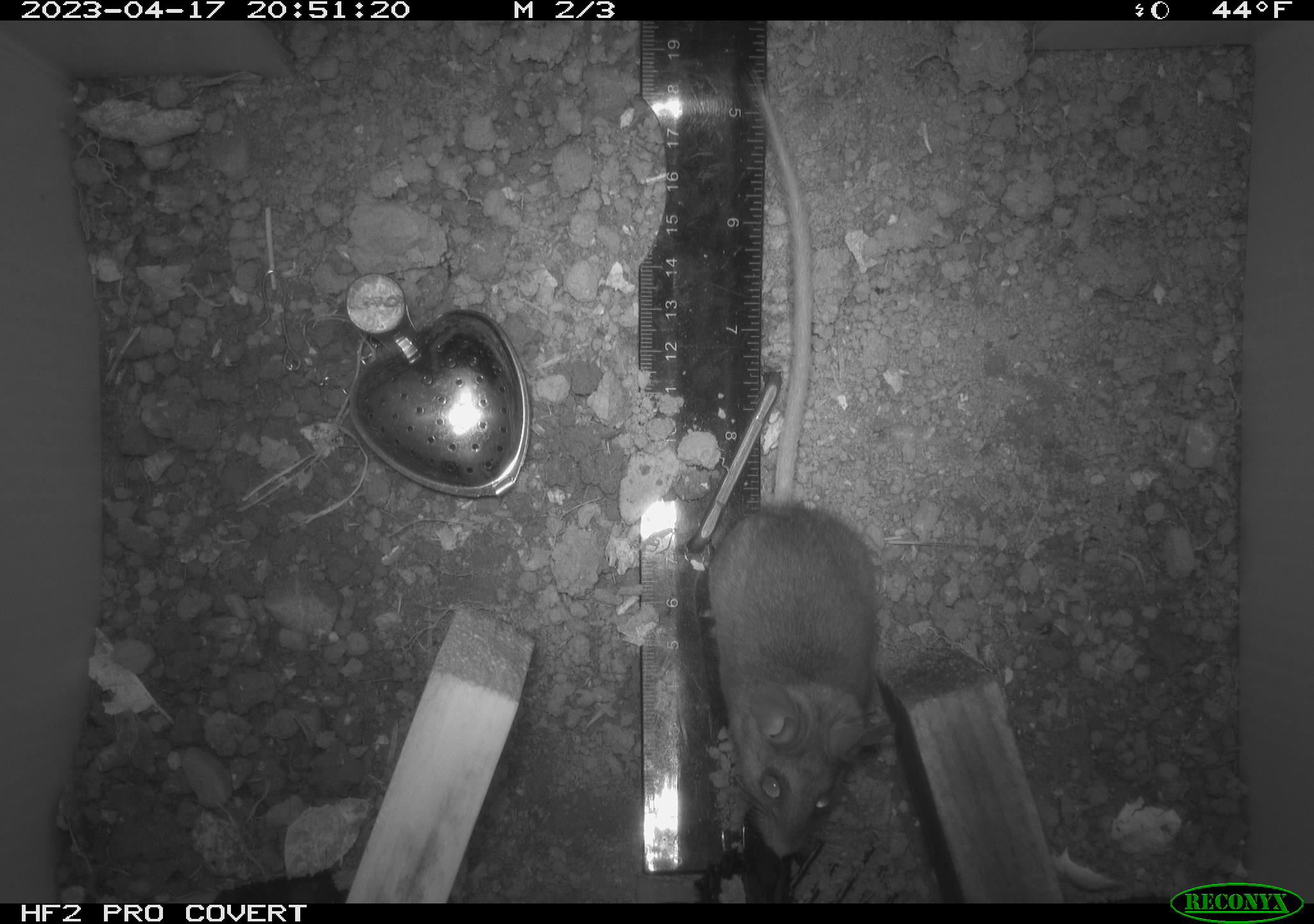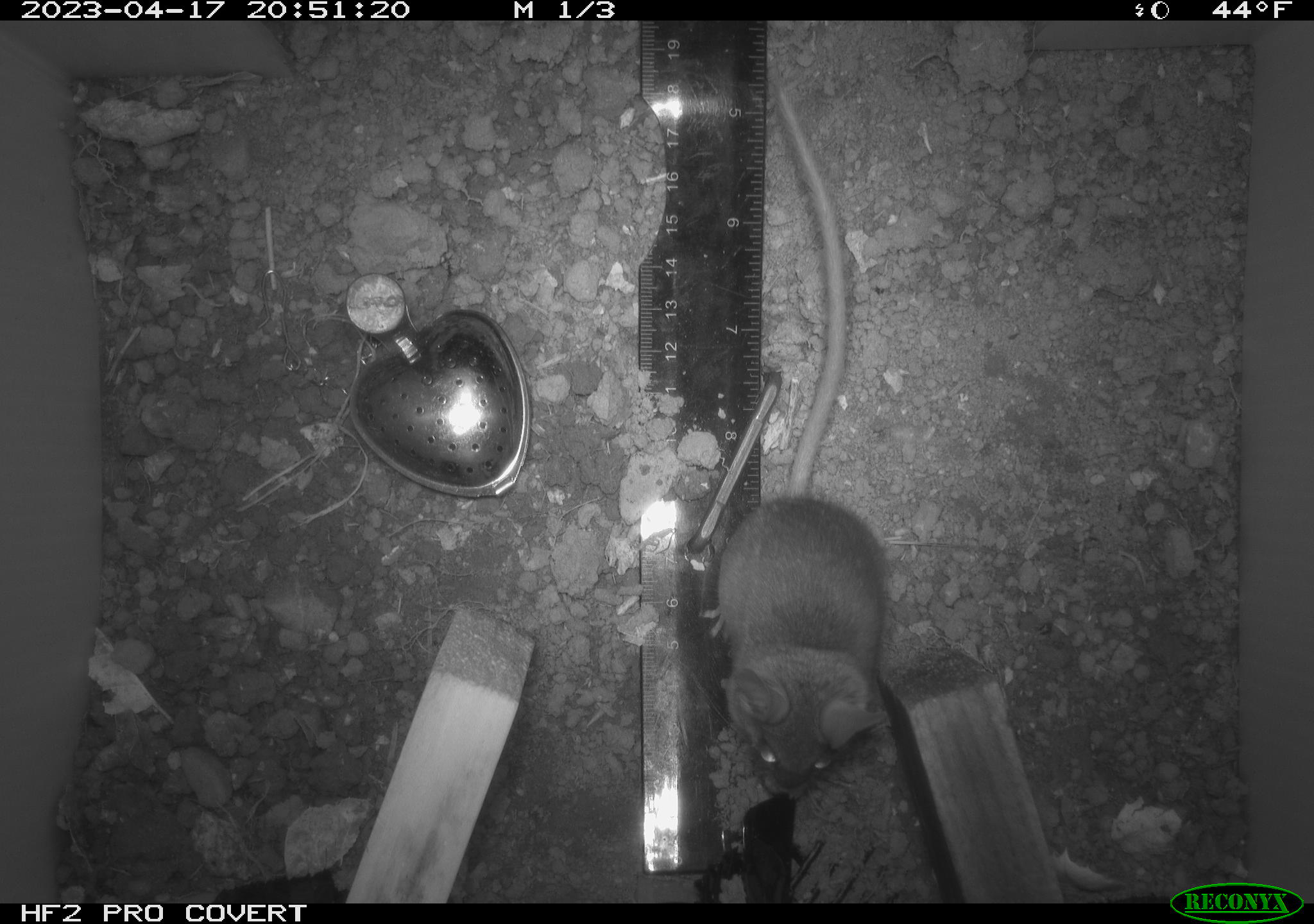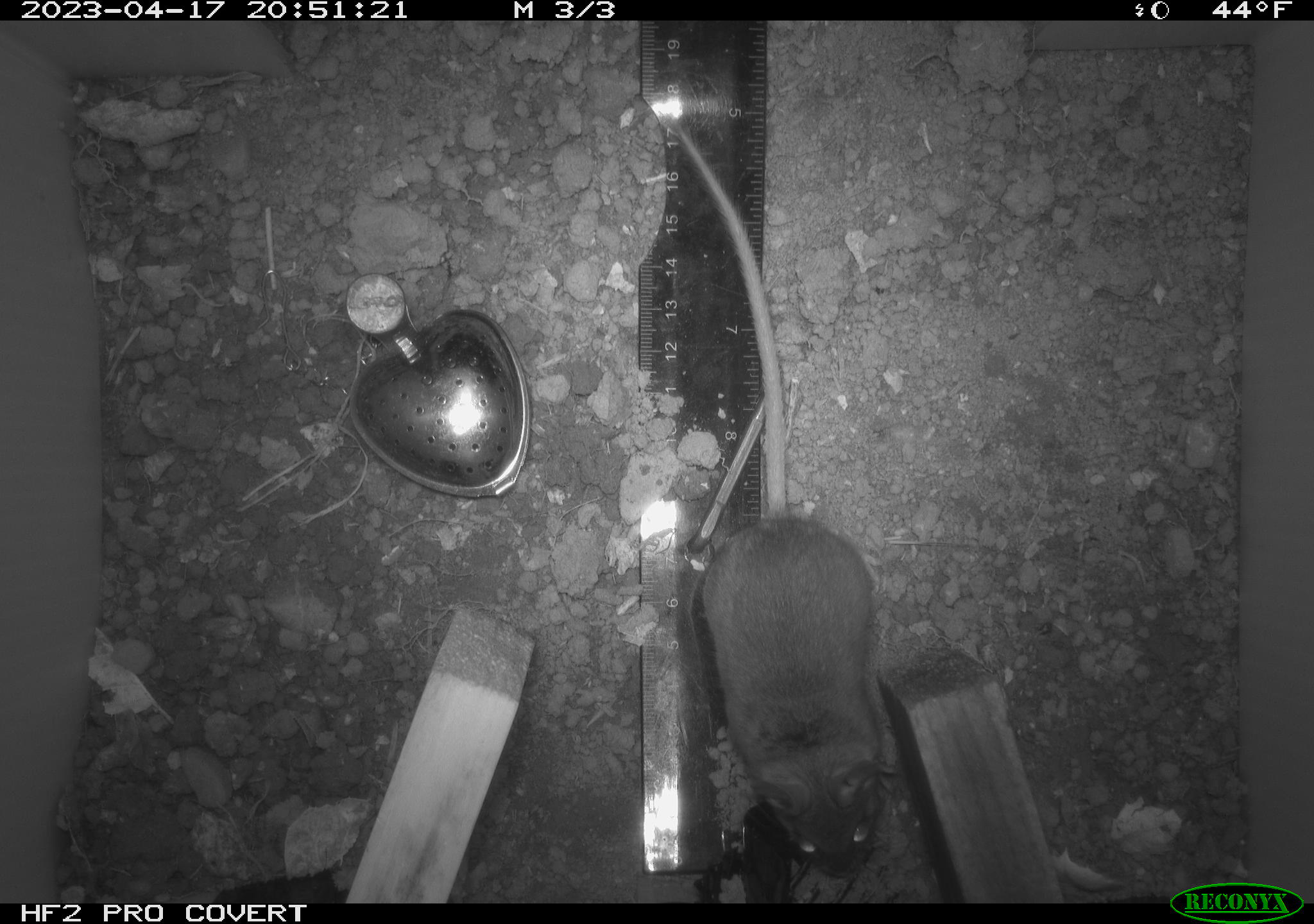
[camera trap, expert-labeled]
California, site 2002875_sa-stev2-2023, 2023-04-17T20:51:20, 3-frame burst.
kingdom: Animalia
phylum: Chordata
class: Mammalia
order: Rodentia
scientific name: Rodentia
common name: mouse species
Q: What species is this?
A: Mouse species (Rodentia).